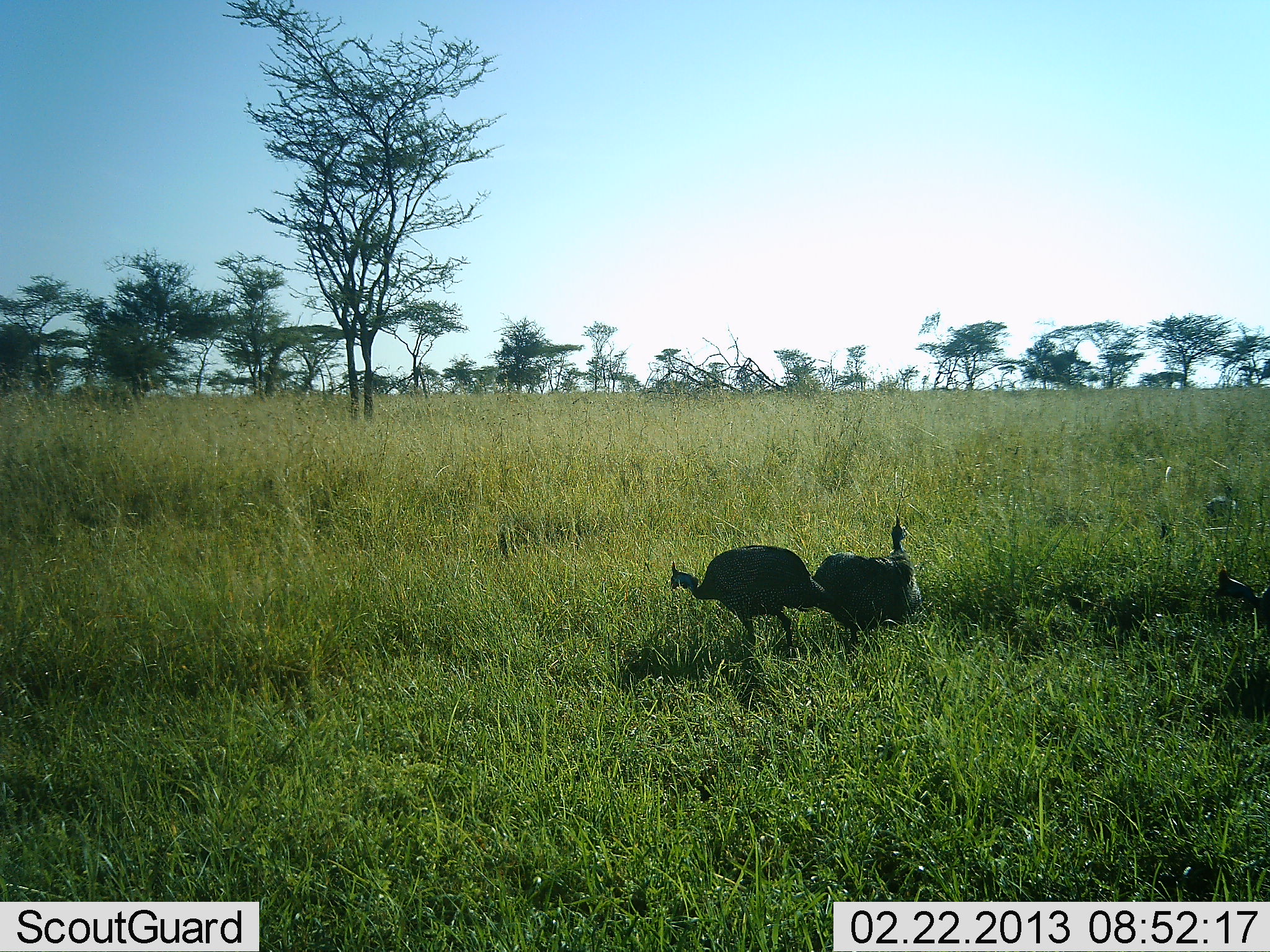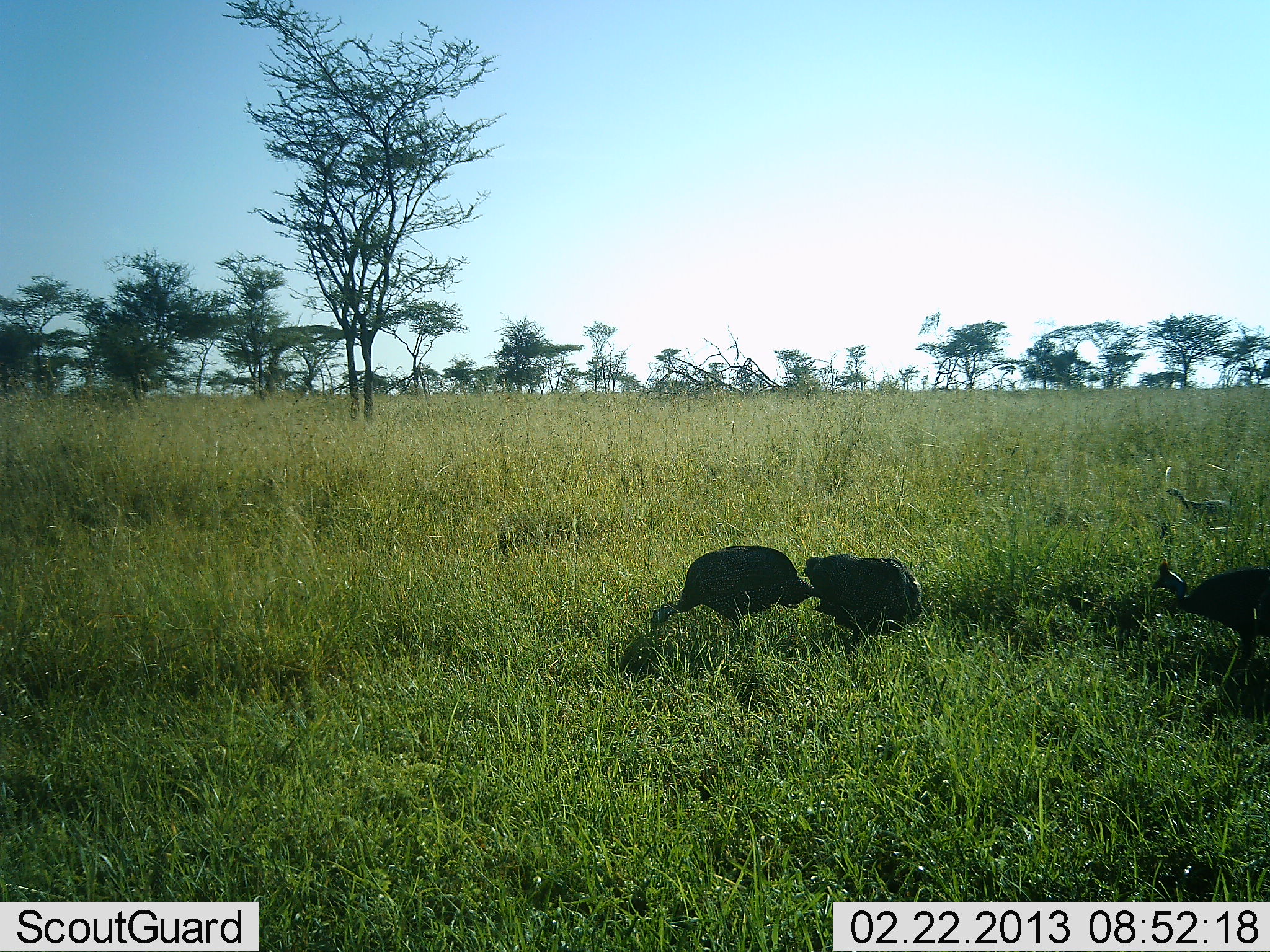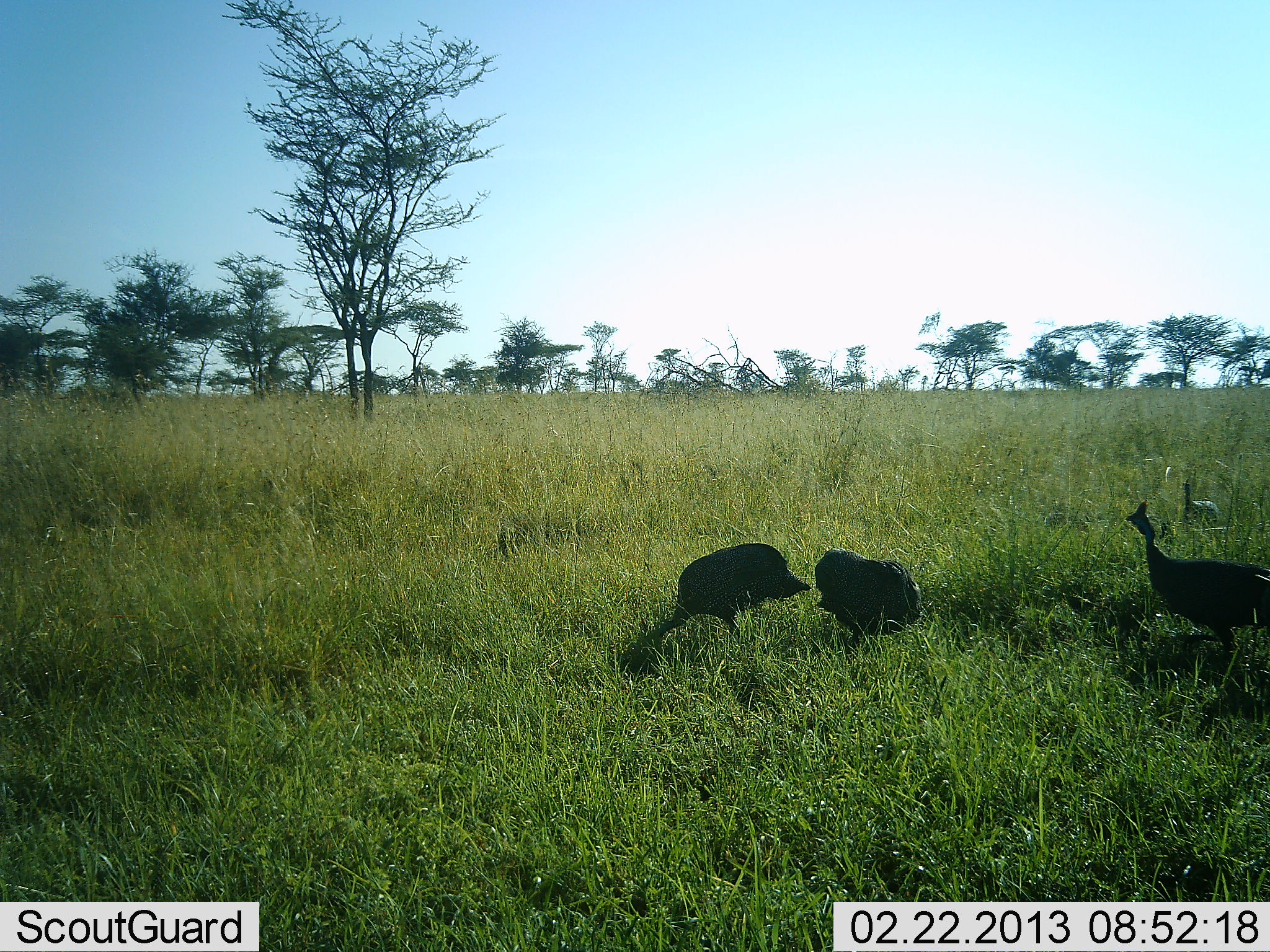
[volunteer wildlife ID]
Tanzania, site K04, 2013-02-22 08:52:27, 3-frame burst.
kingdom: Animalia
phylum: Chordata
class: Aves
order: Galliformes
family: Numididae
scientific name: Numididae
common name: guinea fowl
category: guineafowl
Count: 4.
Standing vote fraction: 25%.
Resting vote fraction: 5%.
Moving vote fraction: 55%.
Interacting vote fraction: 0%.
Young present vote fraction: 5%.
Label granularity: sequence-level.